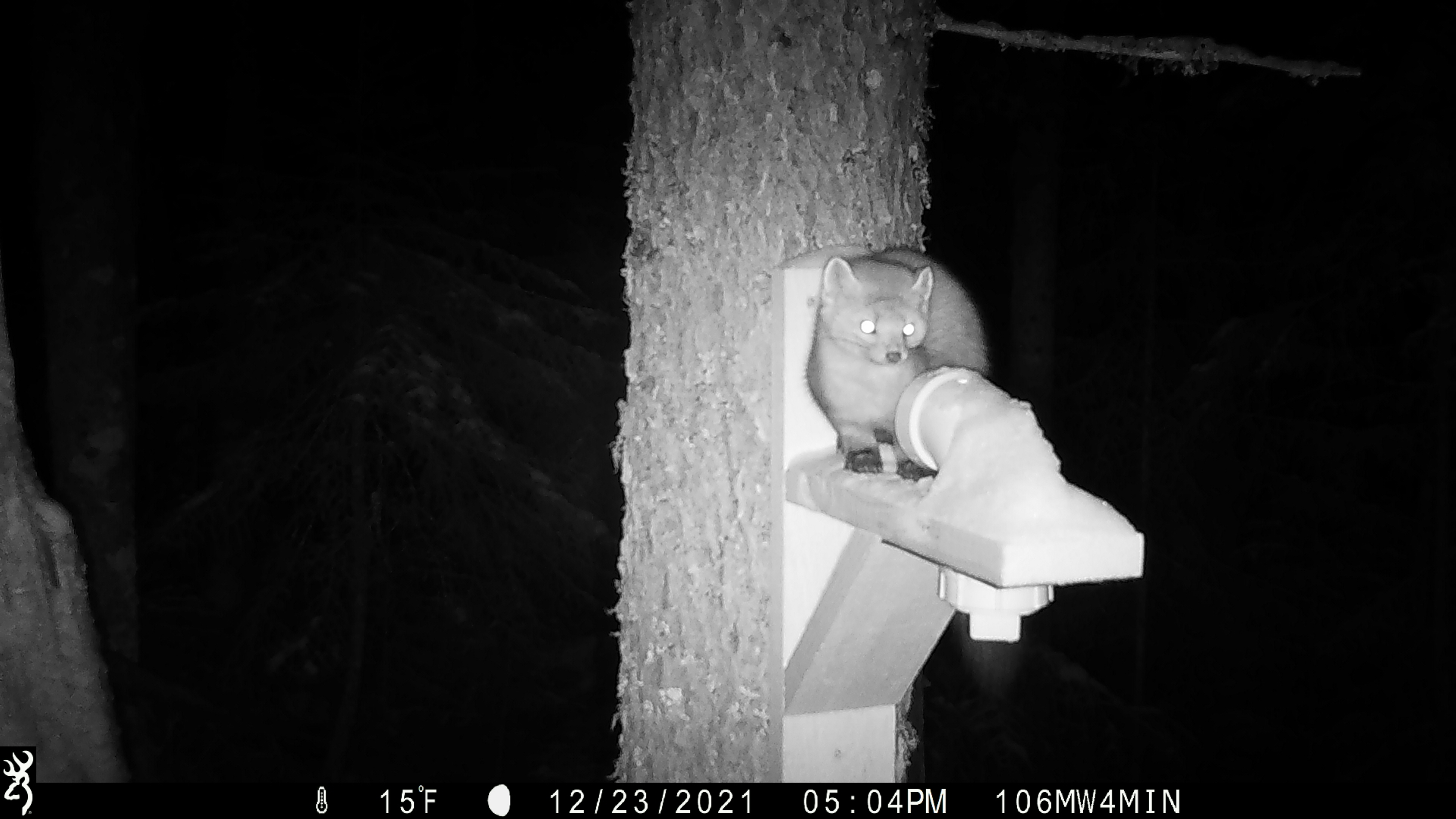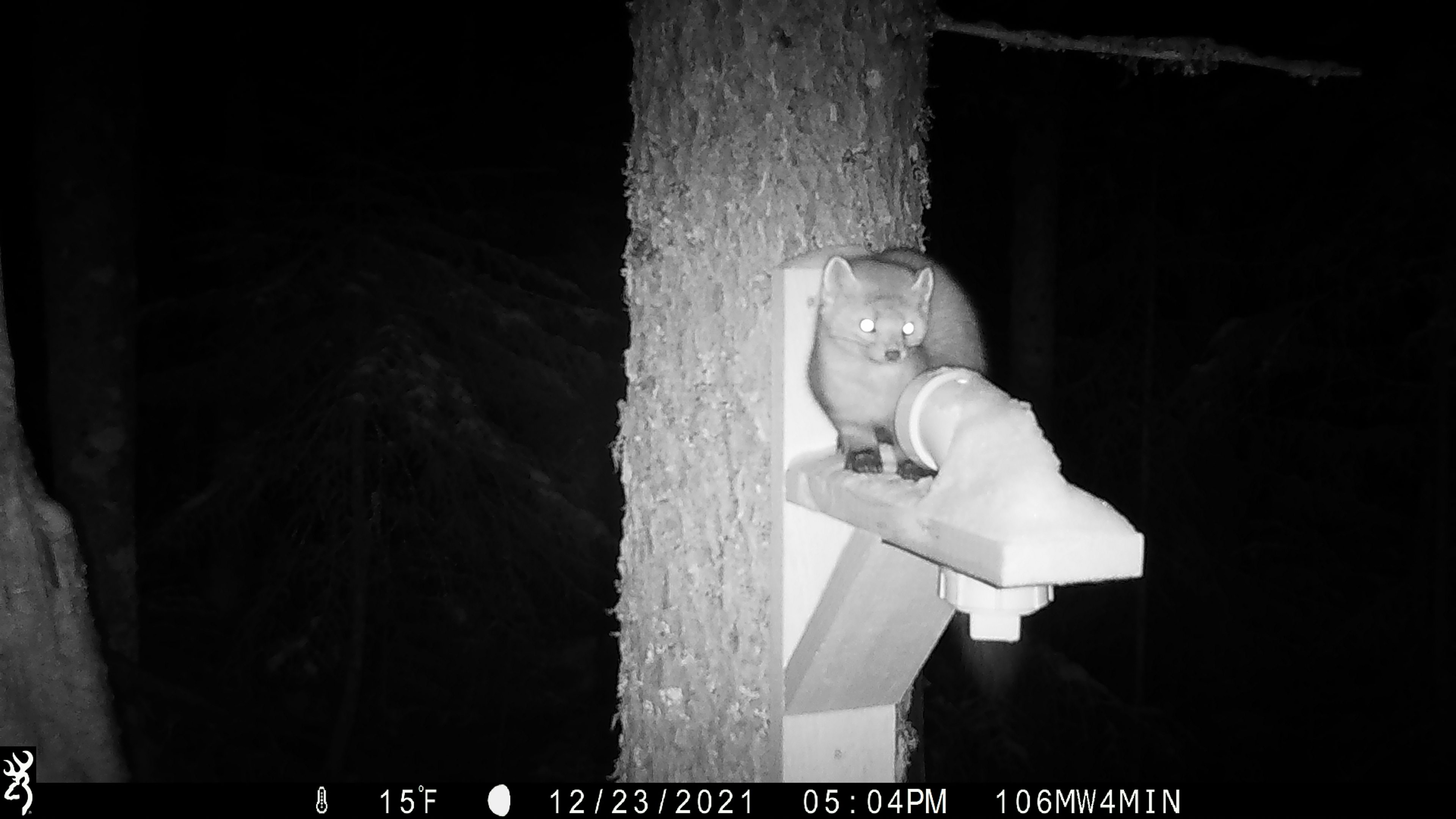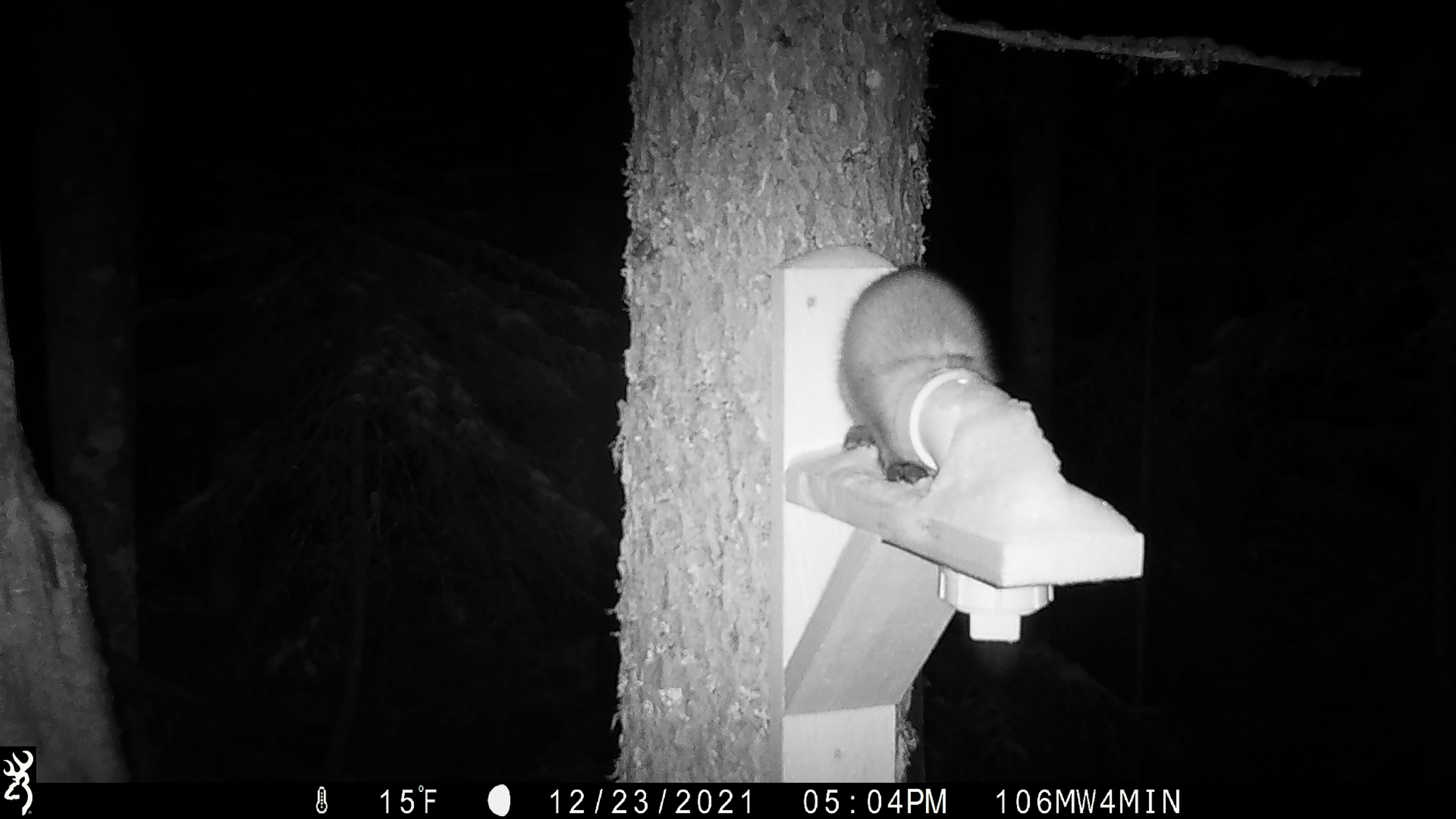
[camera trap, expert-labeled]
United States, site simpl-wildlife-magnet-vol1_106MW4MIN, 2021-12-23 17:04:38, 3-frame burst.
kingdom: Animalia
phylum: Chordata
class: Mammalia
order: Carnivora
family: Mustelidae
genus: Martes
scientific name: Martes americana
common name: american marten